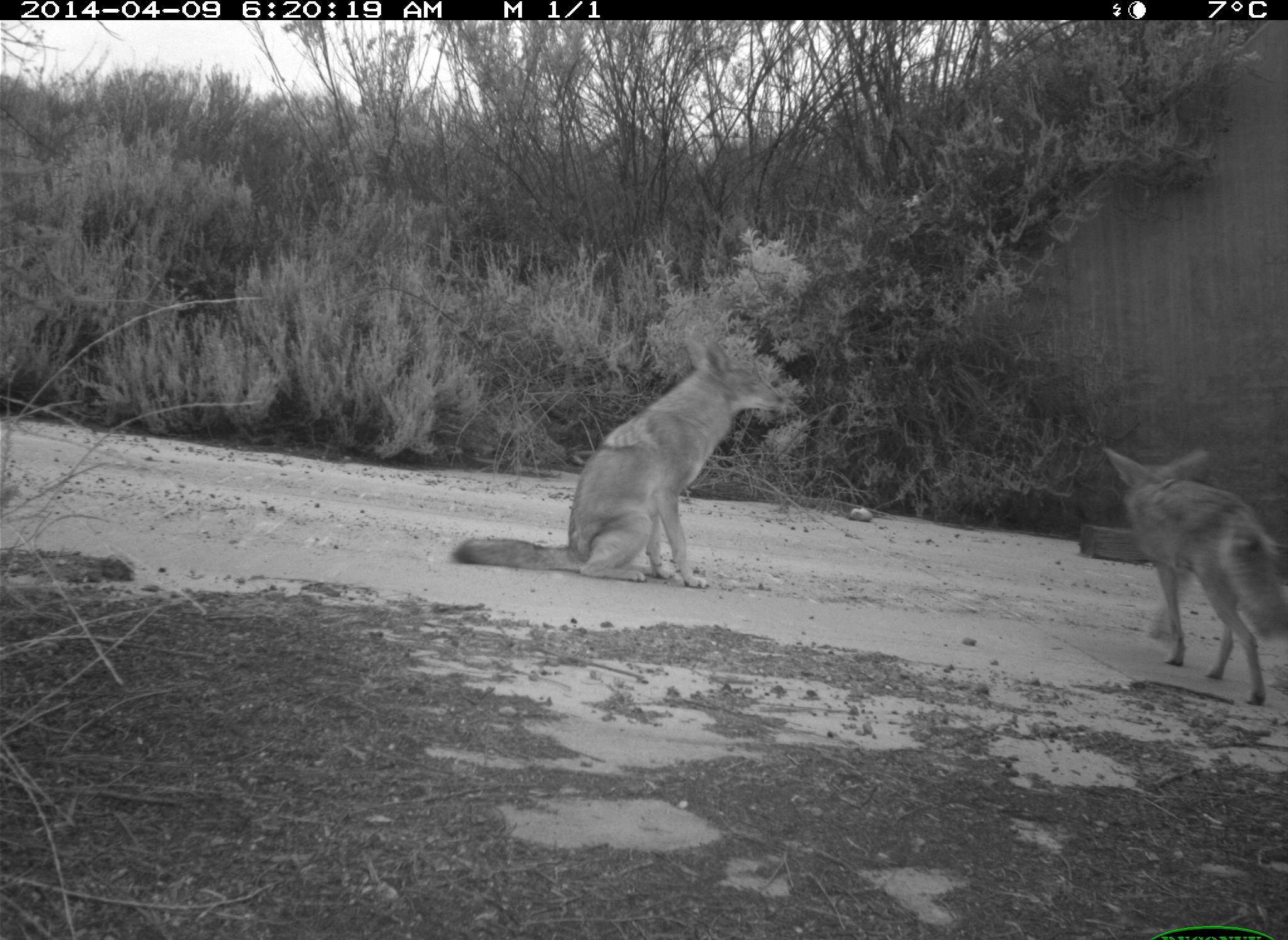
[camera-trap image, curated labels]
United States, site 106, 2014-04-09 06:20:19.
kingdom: Animalia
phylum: Chordata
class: Mammalia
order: Carnivora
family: Canidae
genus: Canis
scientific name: Canis latrans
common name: coyote